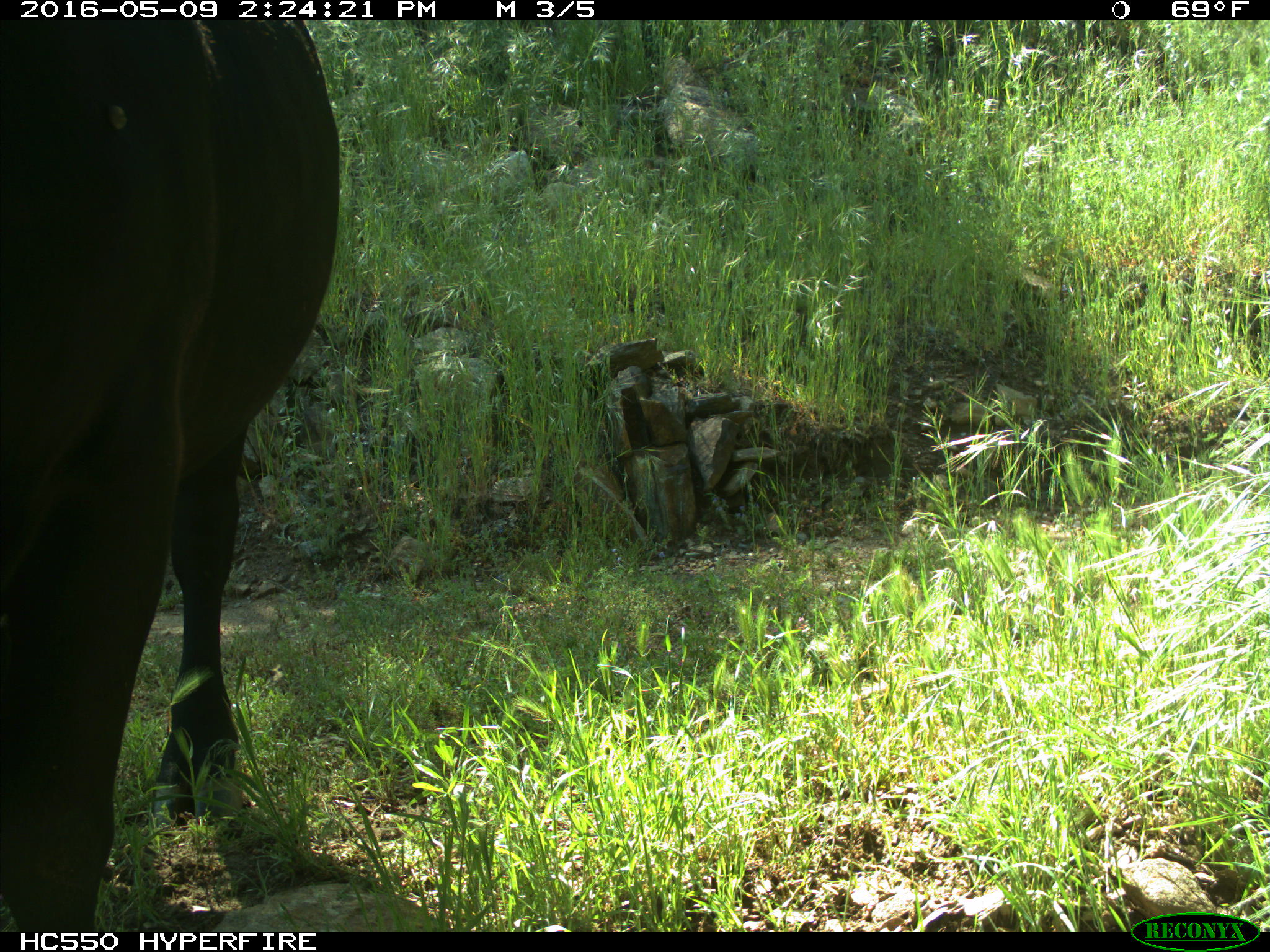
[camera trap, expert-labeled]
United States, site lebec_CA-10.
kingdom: Animalia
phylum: Chordata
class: Mammalia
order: Artiodactyla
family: Bovidae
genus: Bos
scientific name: Bos taurus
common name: domestic cow